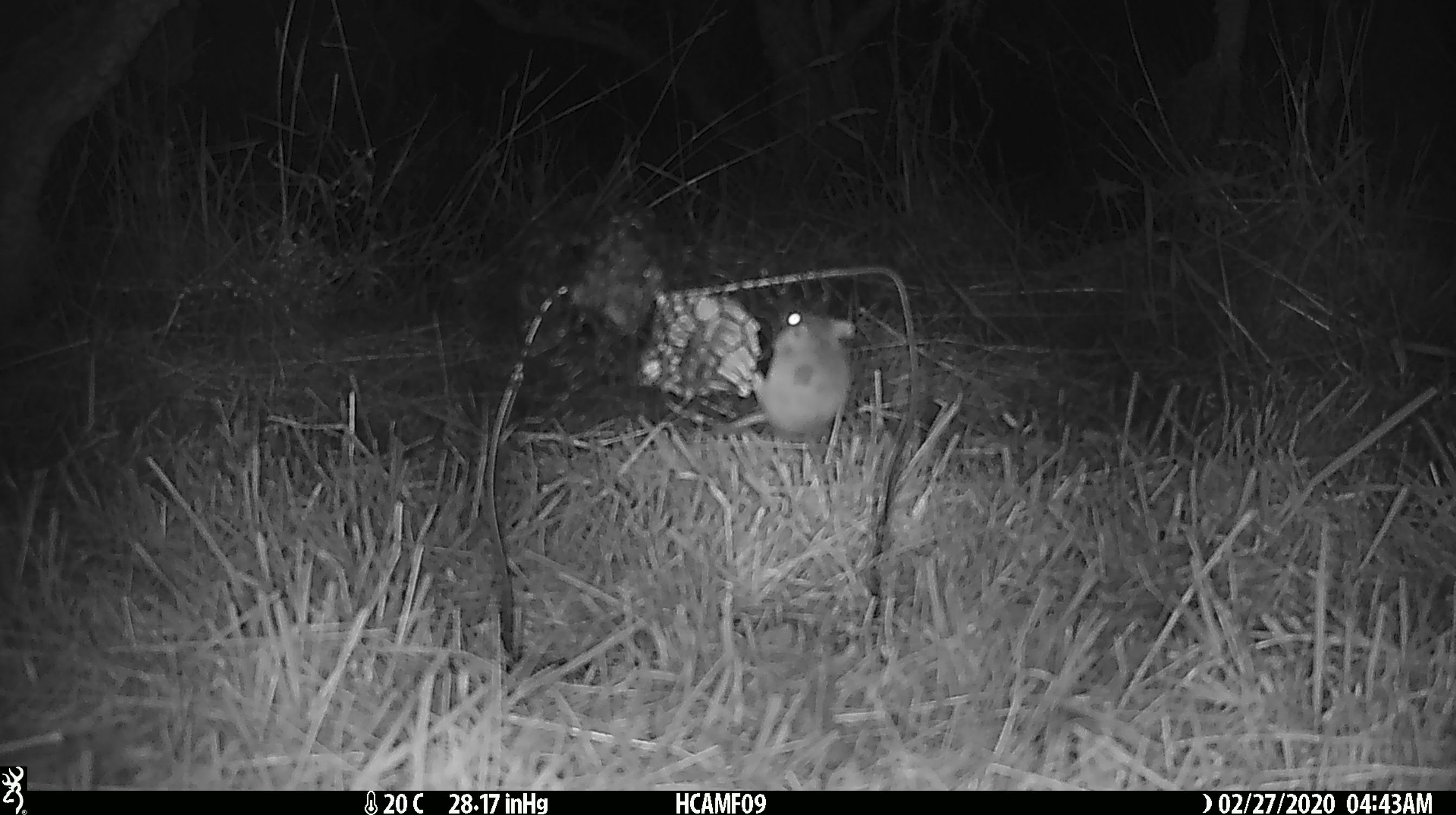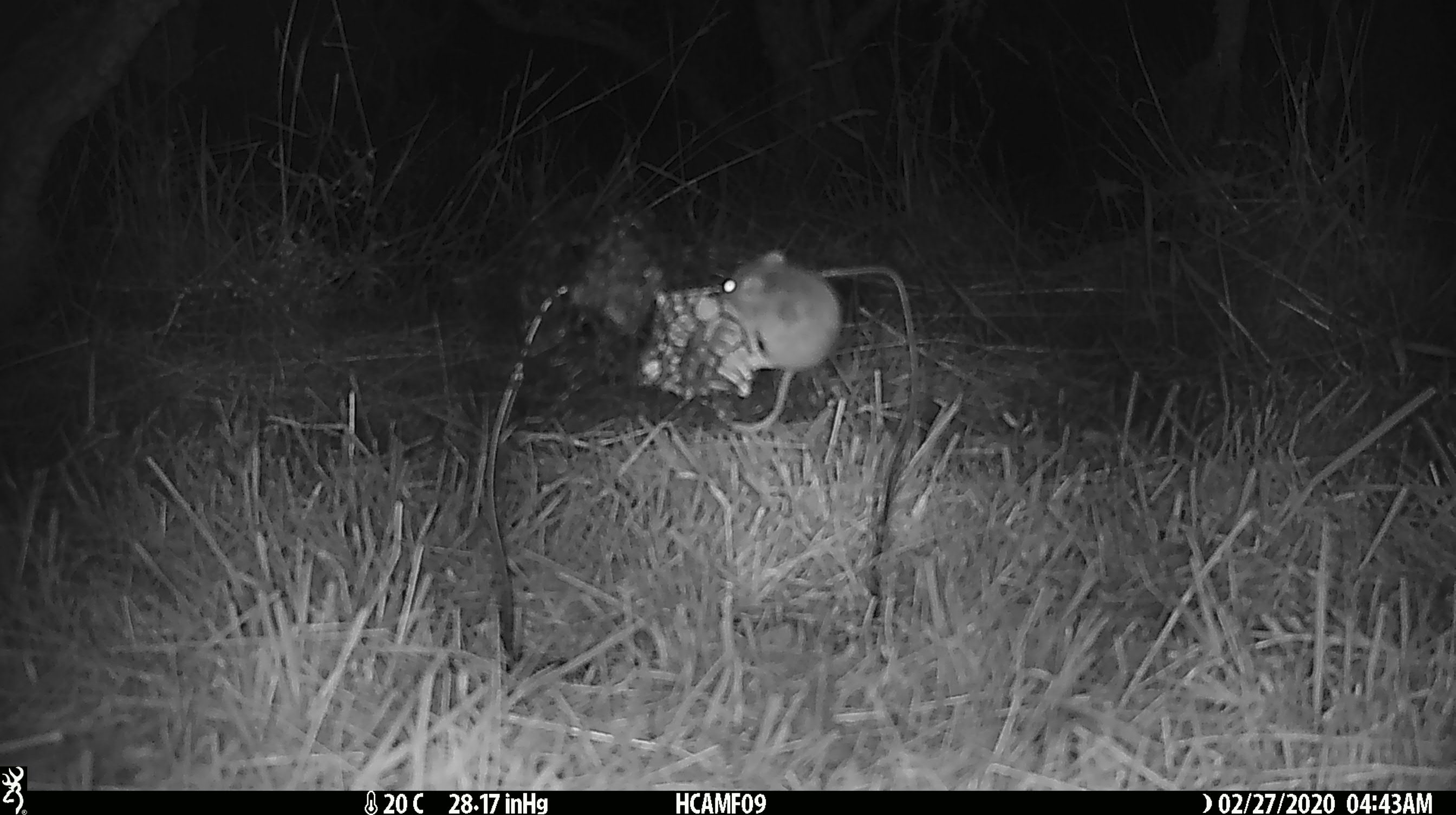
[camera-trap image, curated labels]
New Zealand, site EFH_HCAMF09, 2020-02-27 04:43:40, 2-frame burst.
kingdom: Animalia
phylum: Chordata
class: Mammalia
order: Rodentia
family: Muridae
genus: Mus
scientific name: Mus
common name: mouse